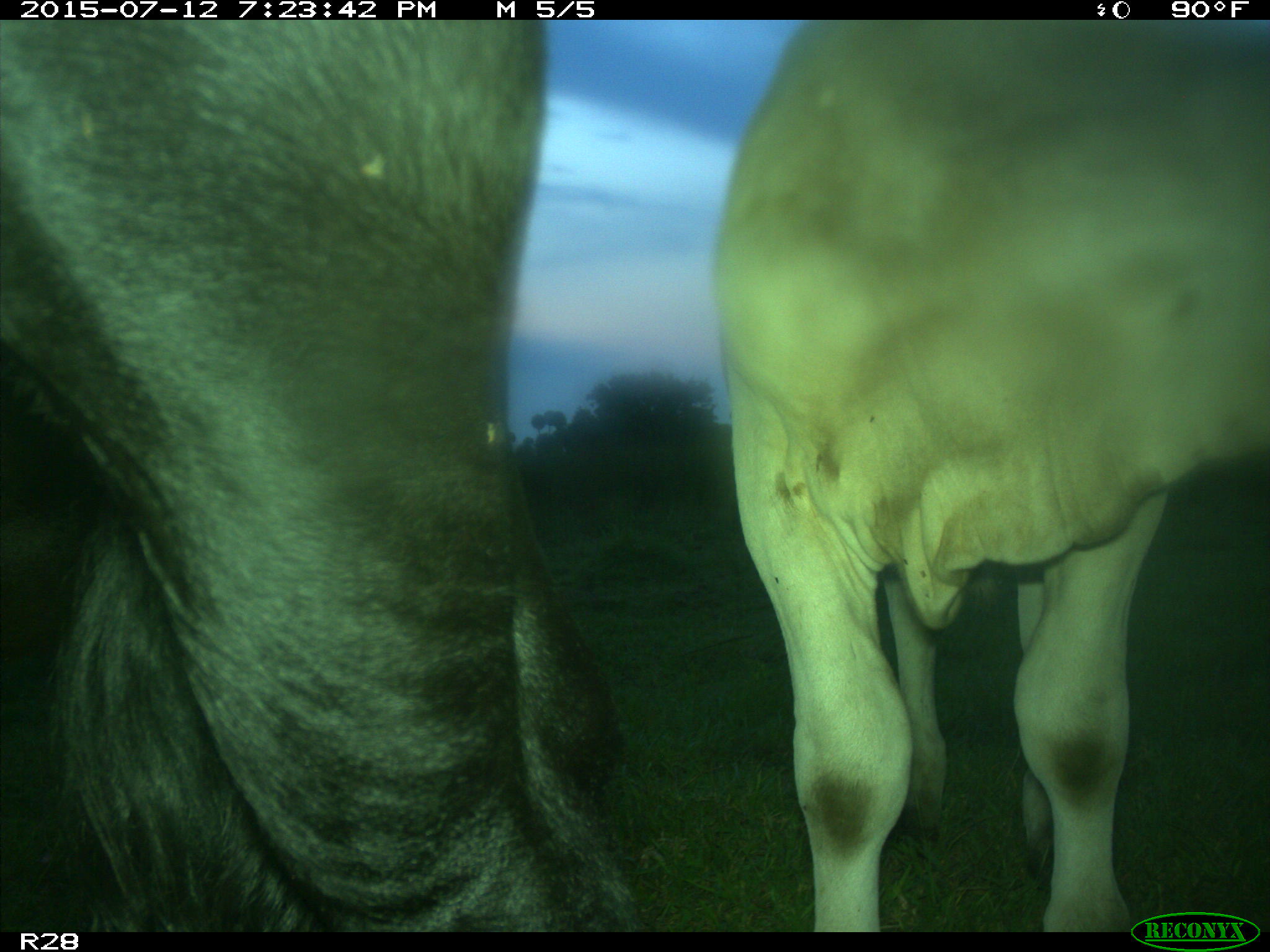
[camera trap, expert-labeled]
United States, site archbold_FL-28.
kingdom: Animalia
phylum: Chordata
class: Mammalia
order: Artiodactyla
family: Bovidae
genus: Bos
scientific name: Bos taurus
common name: domestic cow